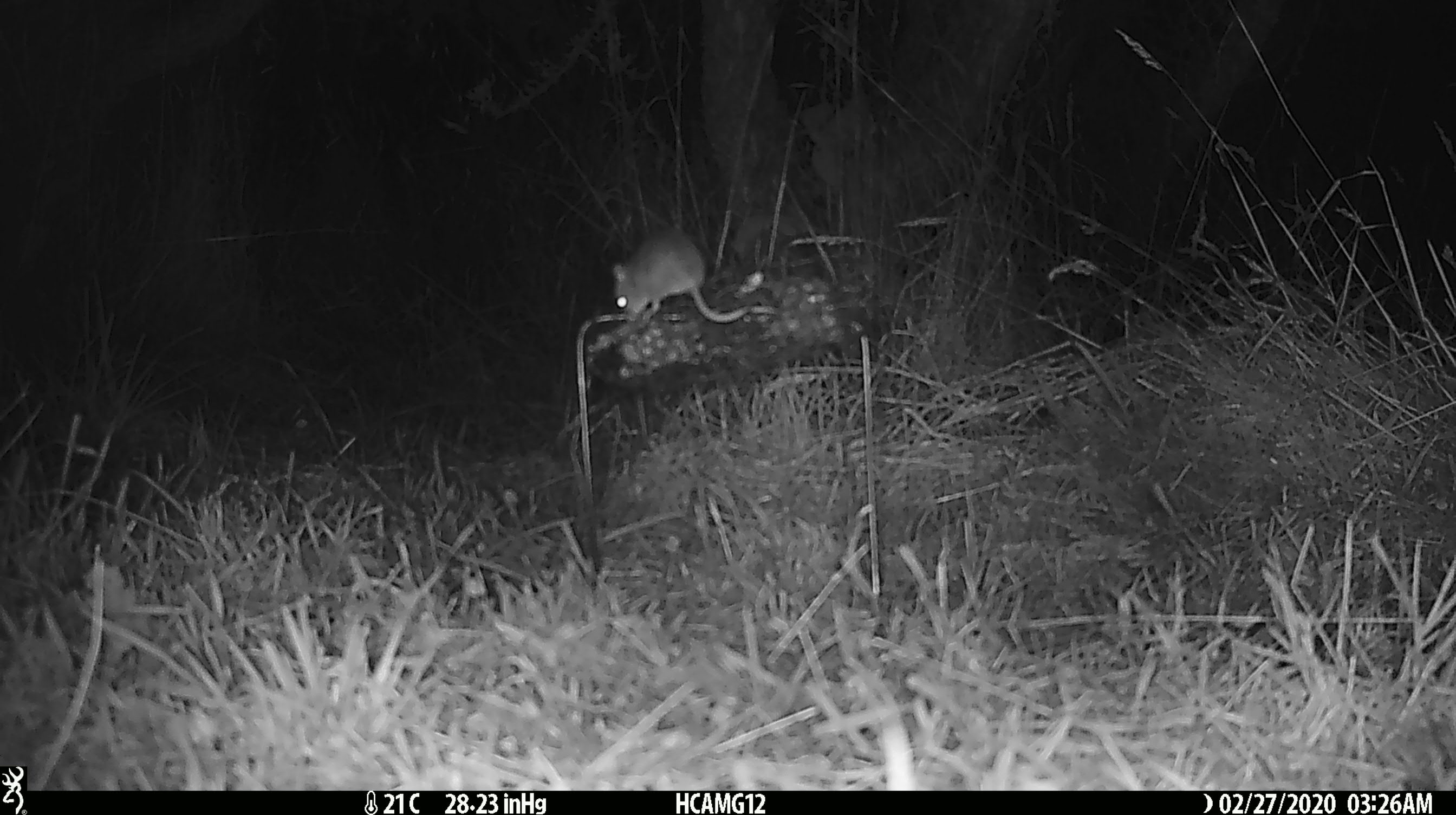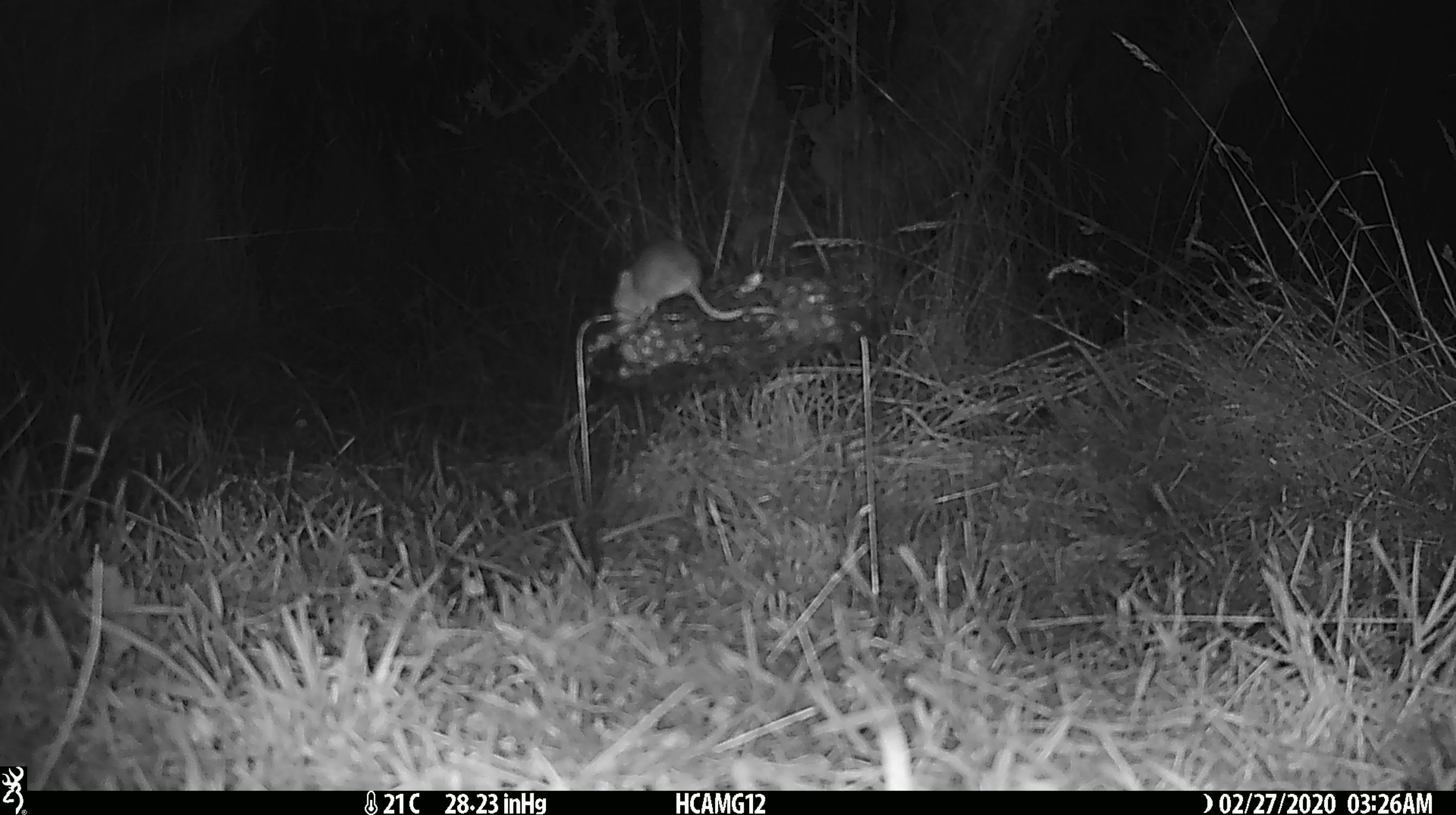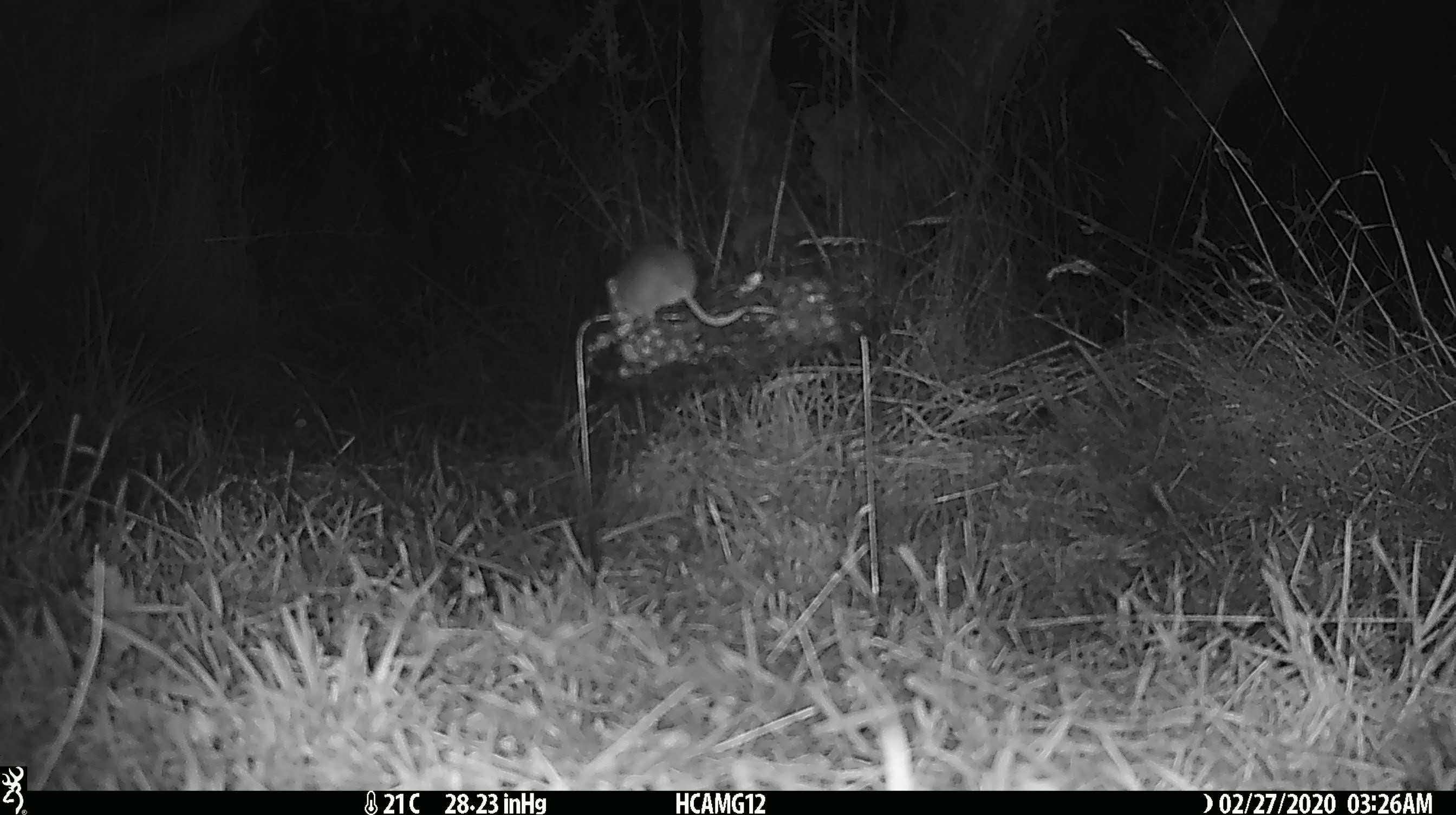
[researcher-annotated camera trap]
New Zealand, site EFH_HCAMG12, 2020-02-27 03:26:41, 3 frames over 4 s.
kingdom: Animalia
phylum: Chordata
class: Mammalia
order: Rodentia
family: Muridae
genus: Mus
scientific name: Mus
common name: mouse